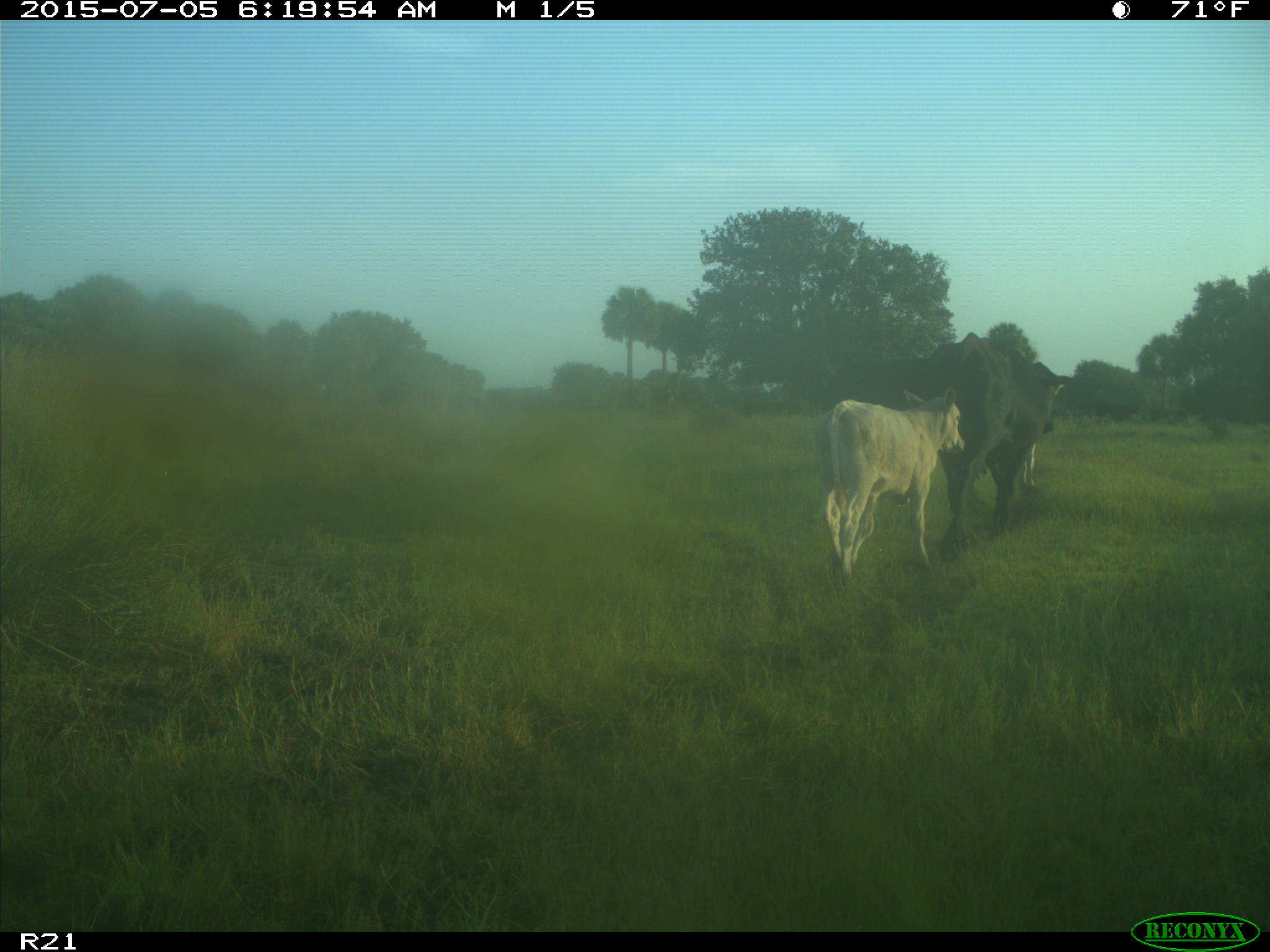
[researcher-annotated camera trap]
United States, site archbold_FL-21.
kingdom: Animalia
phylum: Chordata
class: Mammalia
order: Artiodactyla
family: Bovidae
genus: Bos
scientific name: Bos taurus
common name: domestic cow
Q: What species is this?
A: Bos taurus (domestic cow).